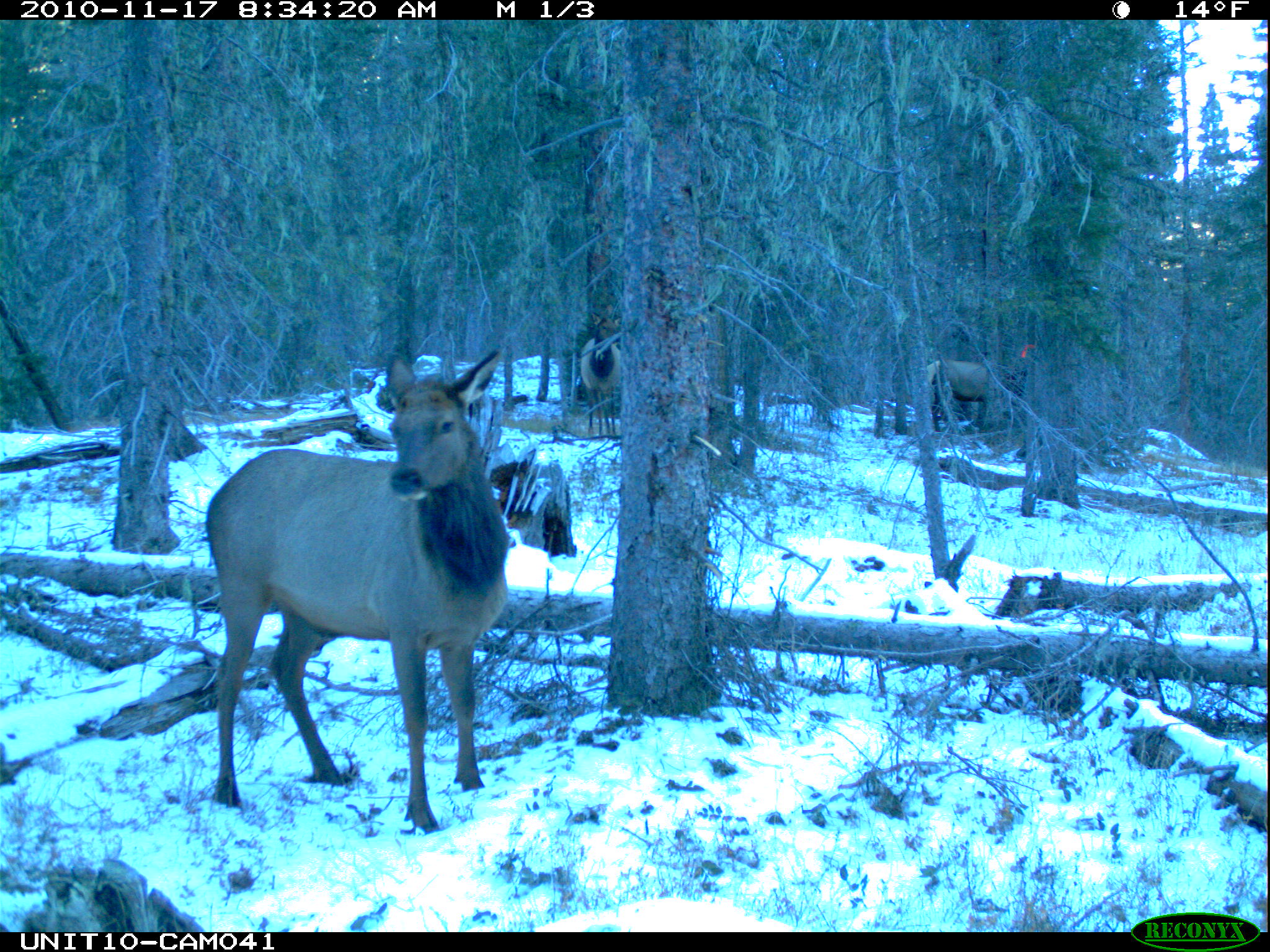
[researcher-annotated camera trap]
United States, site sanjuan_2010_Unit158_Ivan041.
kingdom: Animalia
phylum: Chordata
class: Mammalia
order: Artiodactyla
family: Cervidae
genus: Cervus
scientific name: Cervus elaphus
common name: red deer